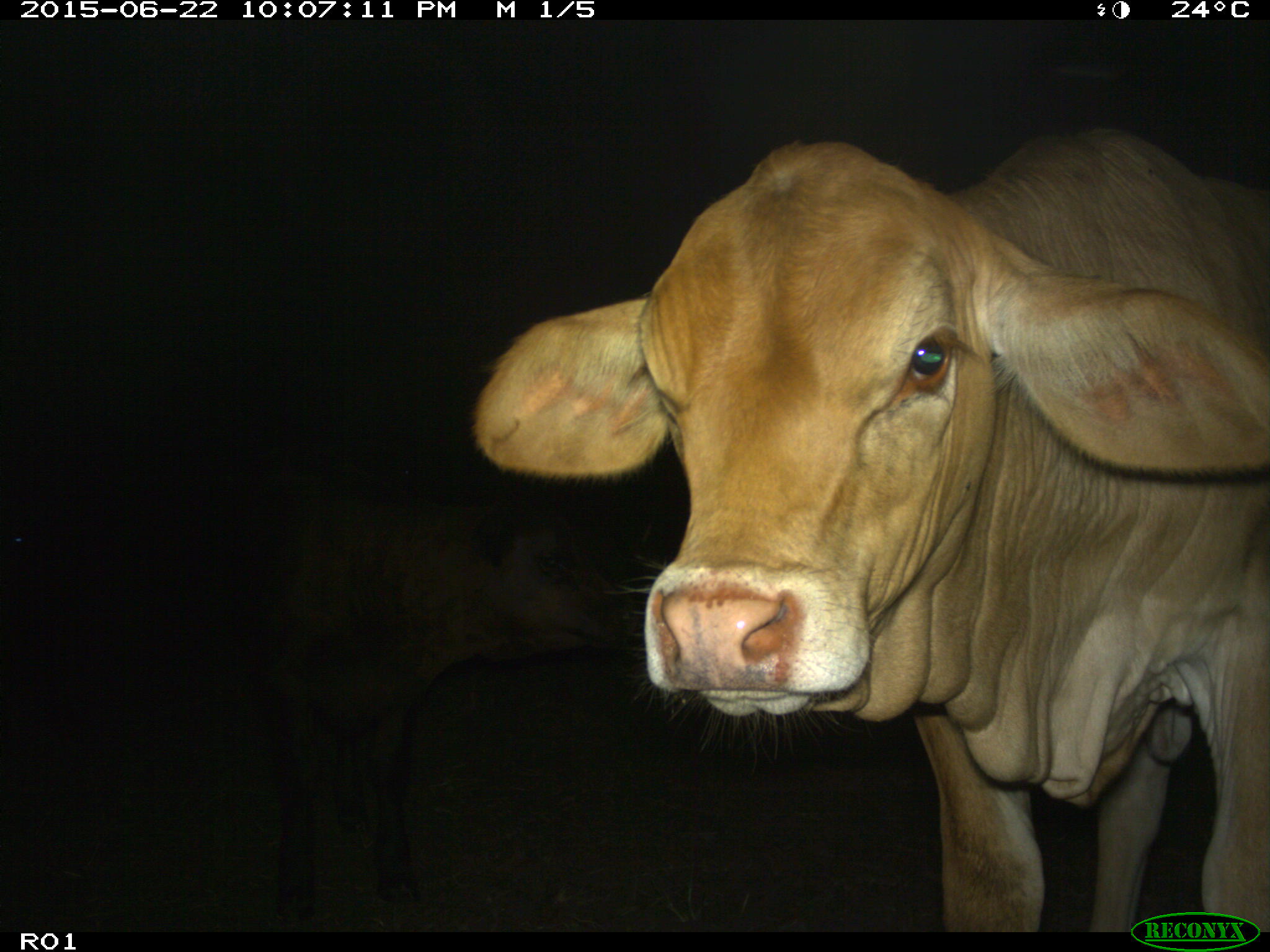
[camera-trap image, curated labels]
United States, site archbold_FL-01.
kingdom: Animalia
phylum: Chordata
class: Mammalia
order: Artiodactyla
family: Bovidae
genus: Bos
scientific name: Bos taurus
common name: domestic cow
Bos taurus (domestic cow).